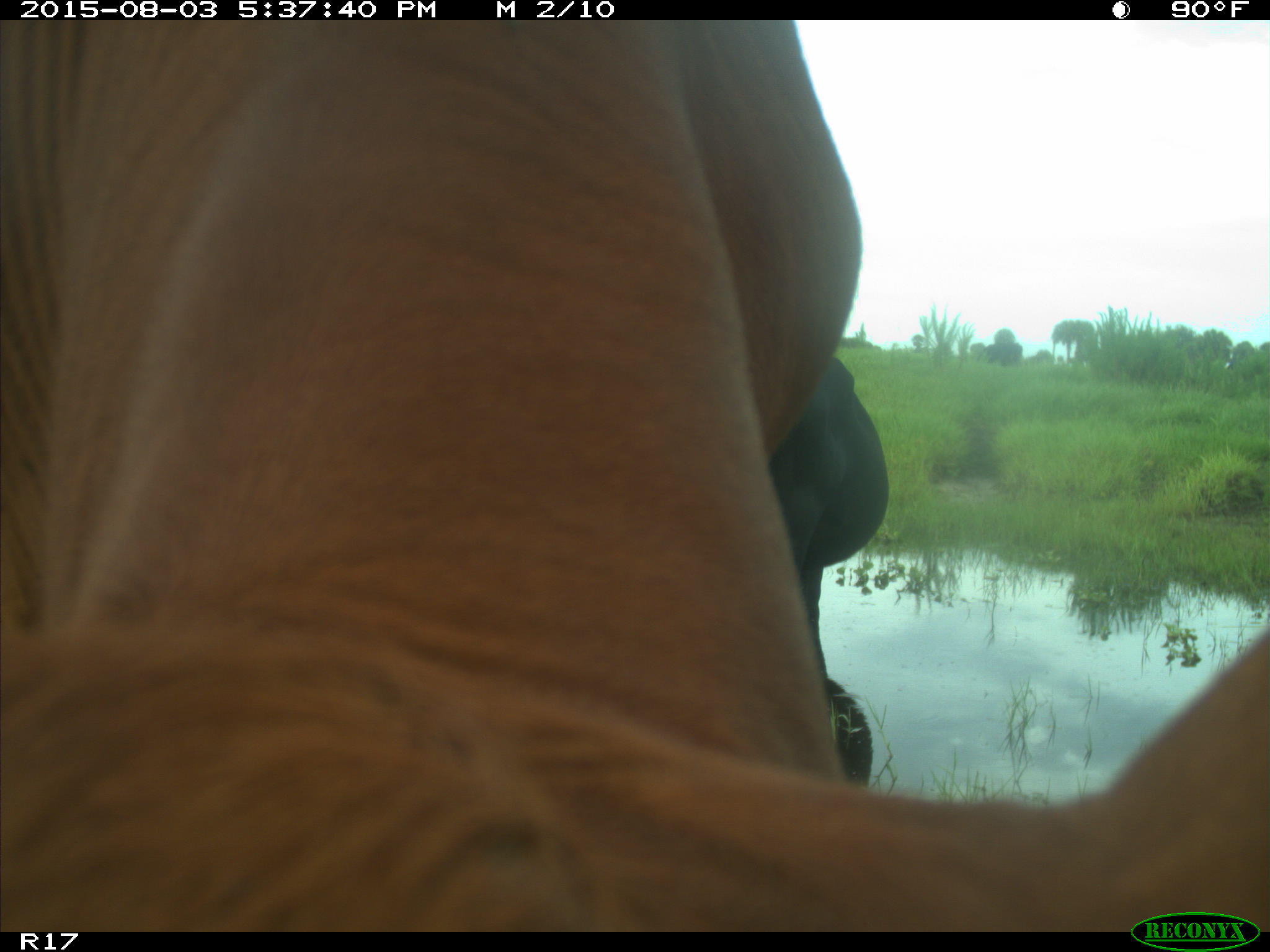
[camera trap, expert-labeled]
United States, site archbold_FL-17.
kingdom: Animalia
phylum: Chordata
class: Mammalia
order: Artiodactyla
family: Bovidae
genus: Bos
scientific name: Bos taurus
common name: domestic cow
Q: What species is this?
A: Bos taurus (domestic cow).